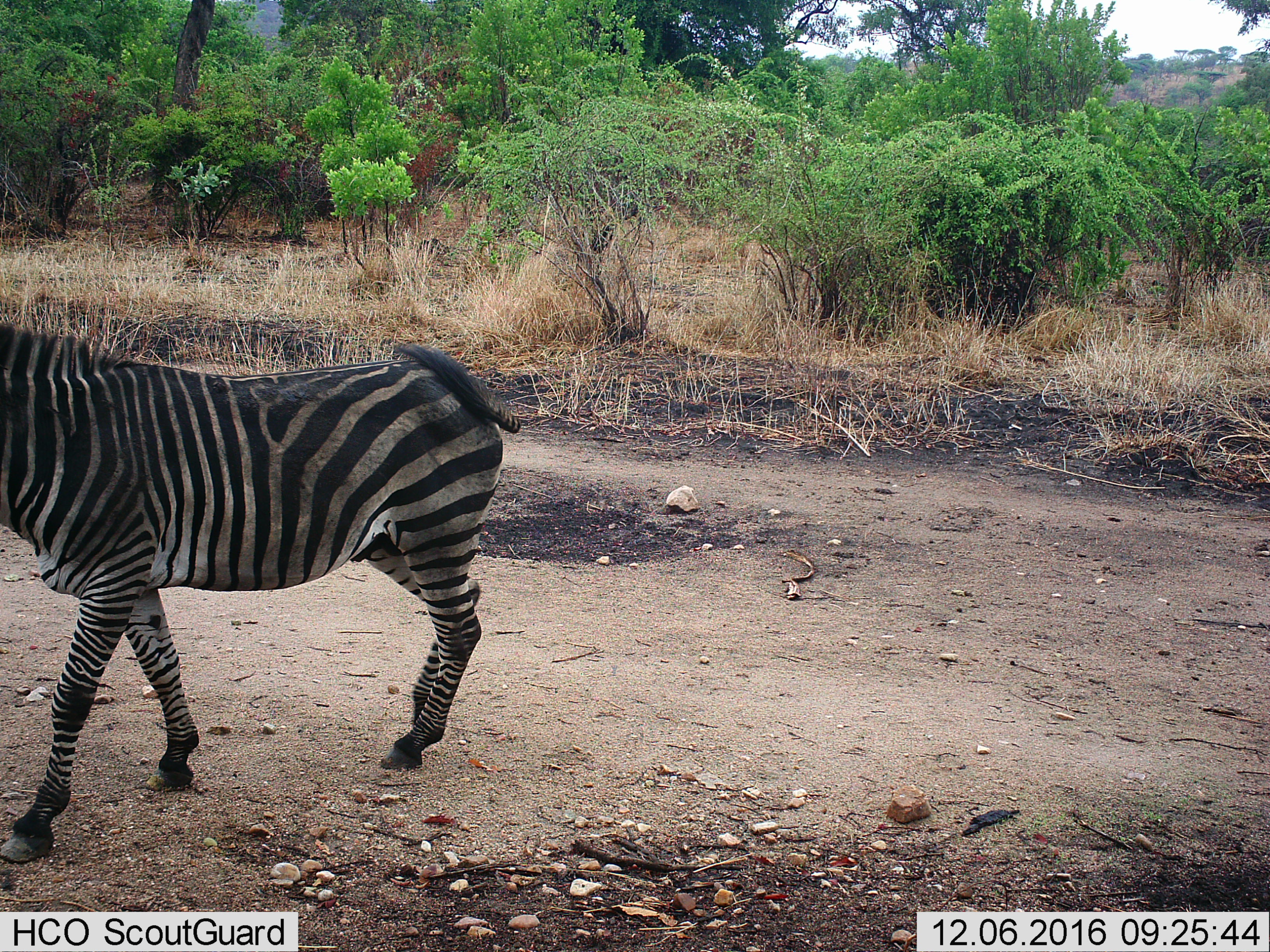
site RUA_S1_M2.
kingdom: Animalia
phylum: Chordata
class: Mammalia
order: Perissodactyla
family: Equidae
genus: Equus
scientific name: Equus quagga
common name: plains zebra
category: zebraplains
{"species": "zebraplains (plains zebra) (Equus quagga)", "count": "1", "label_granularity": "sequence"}